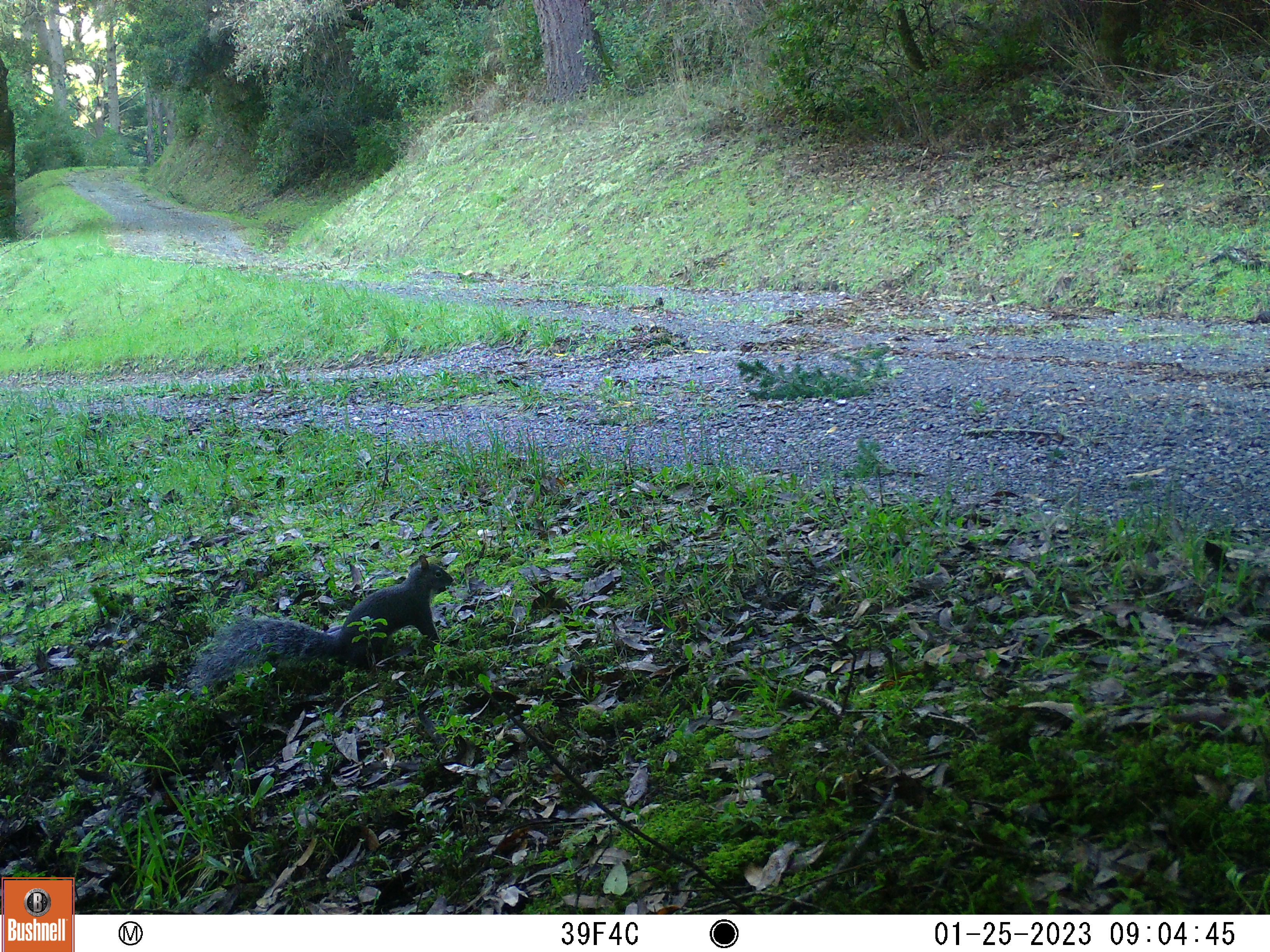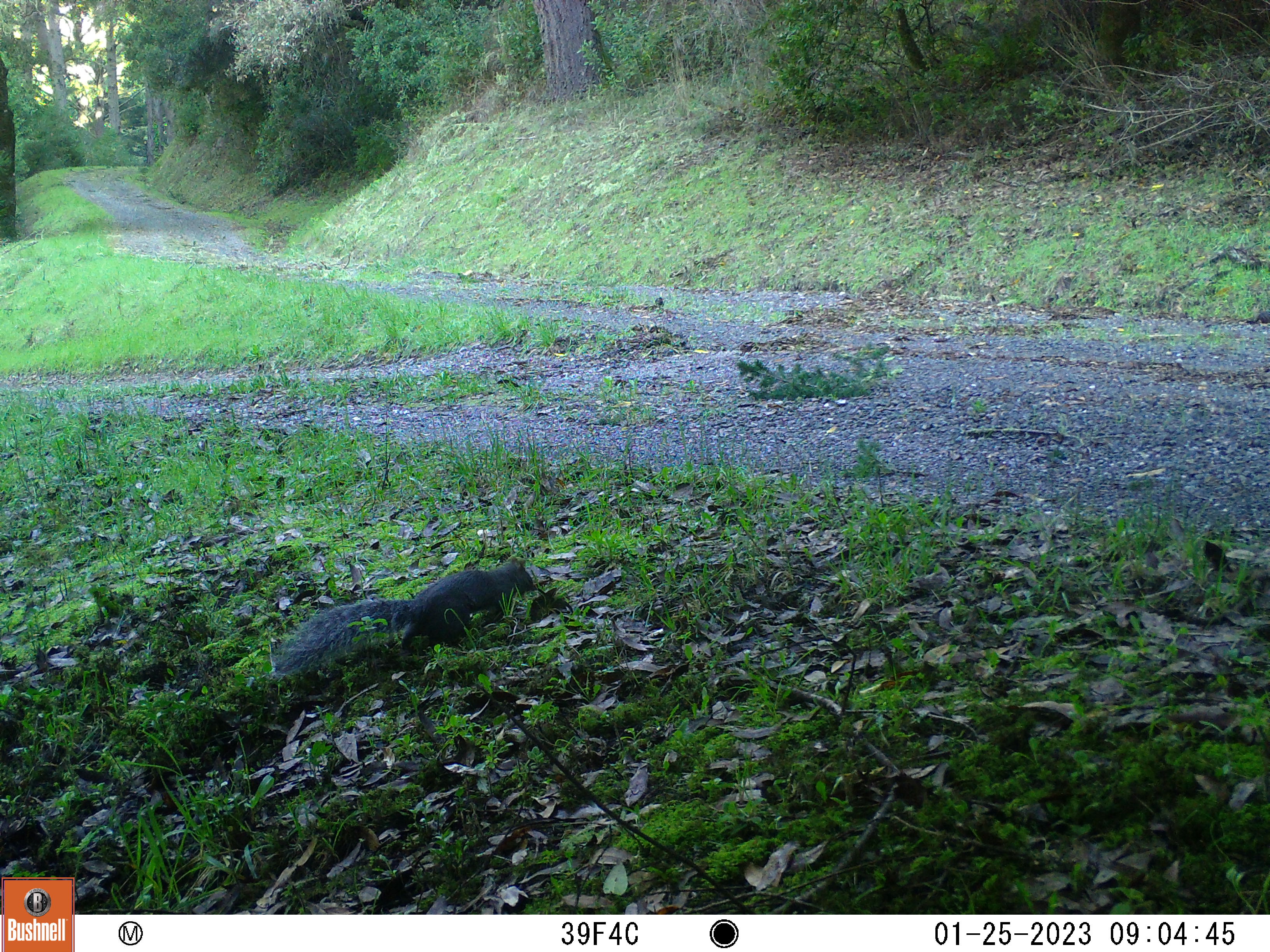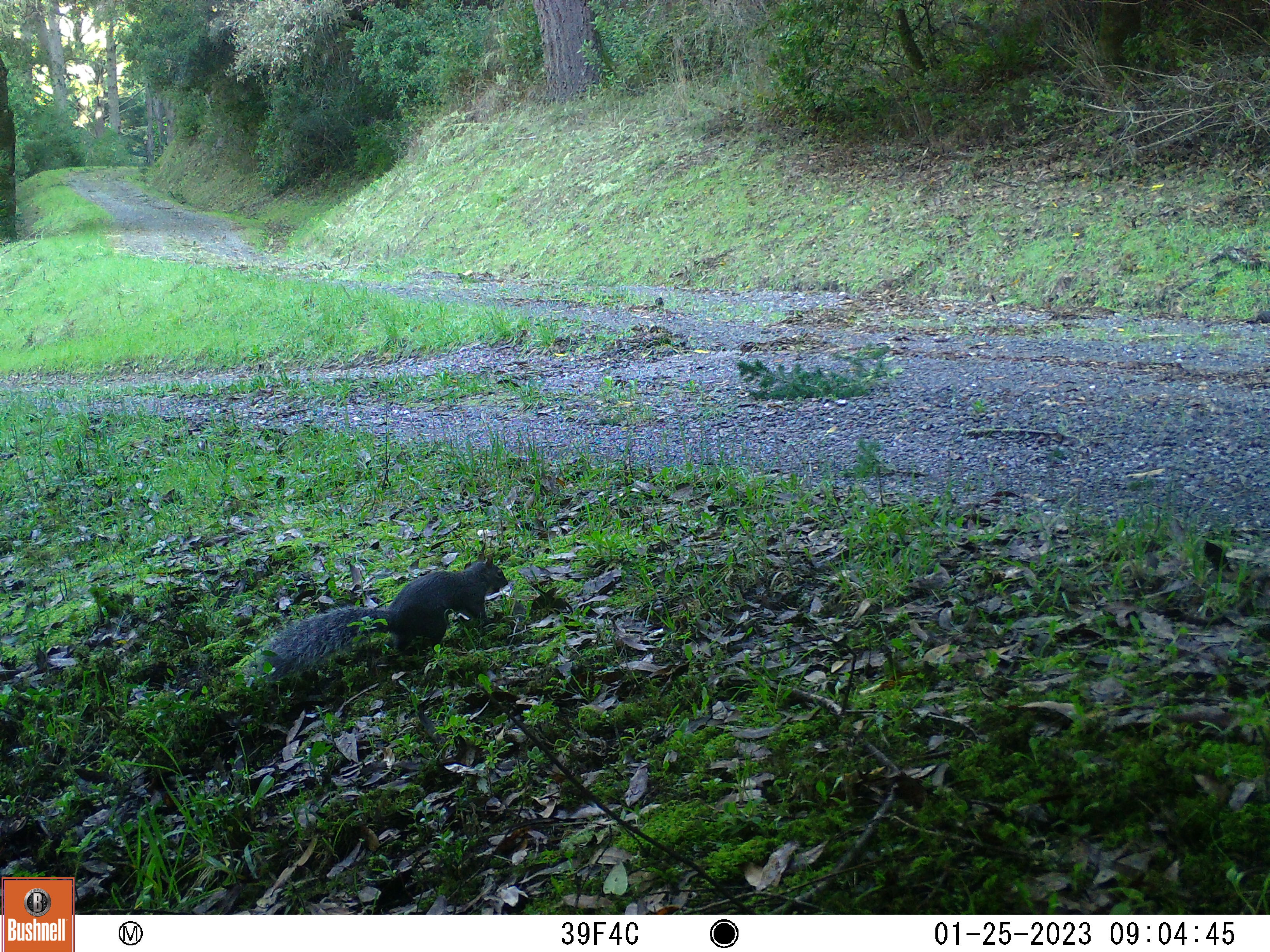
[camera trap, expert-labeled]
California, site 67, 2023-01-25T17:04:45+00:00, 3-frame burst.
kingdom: Animalia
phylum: Chordata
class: Mammalia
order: Rodentia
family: Sciuridae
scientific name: Sciuridae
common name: squirrel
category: unknown squirrel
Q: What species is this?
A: Unknown squirrel (squirrel) (Sciuridae).